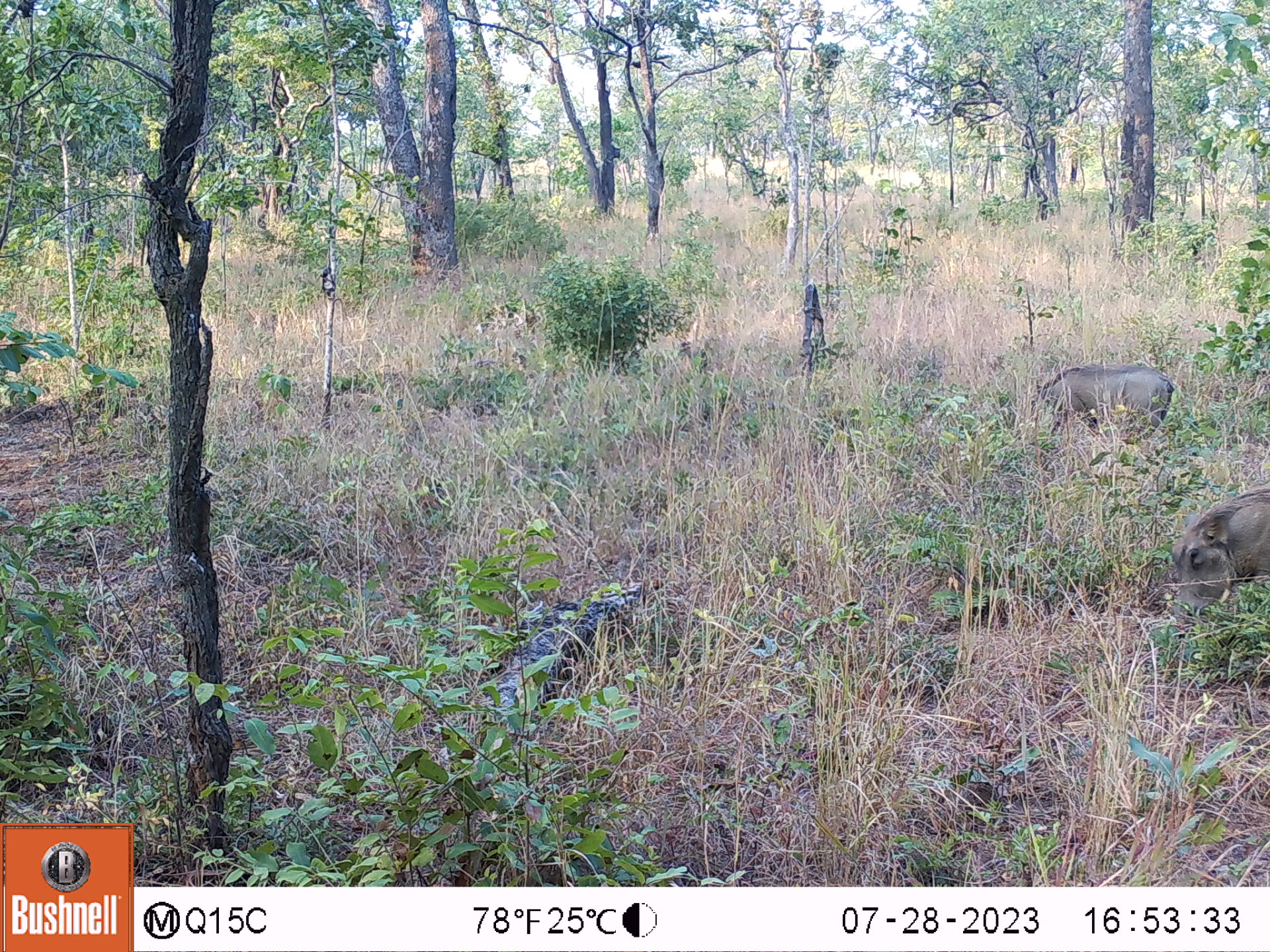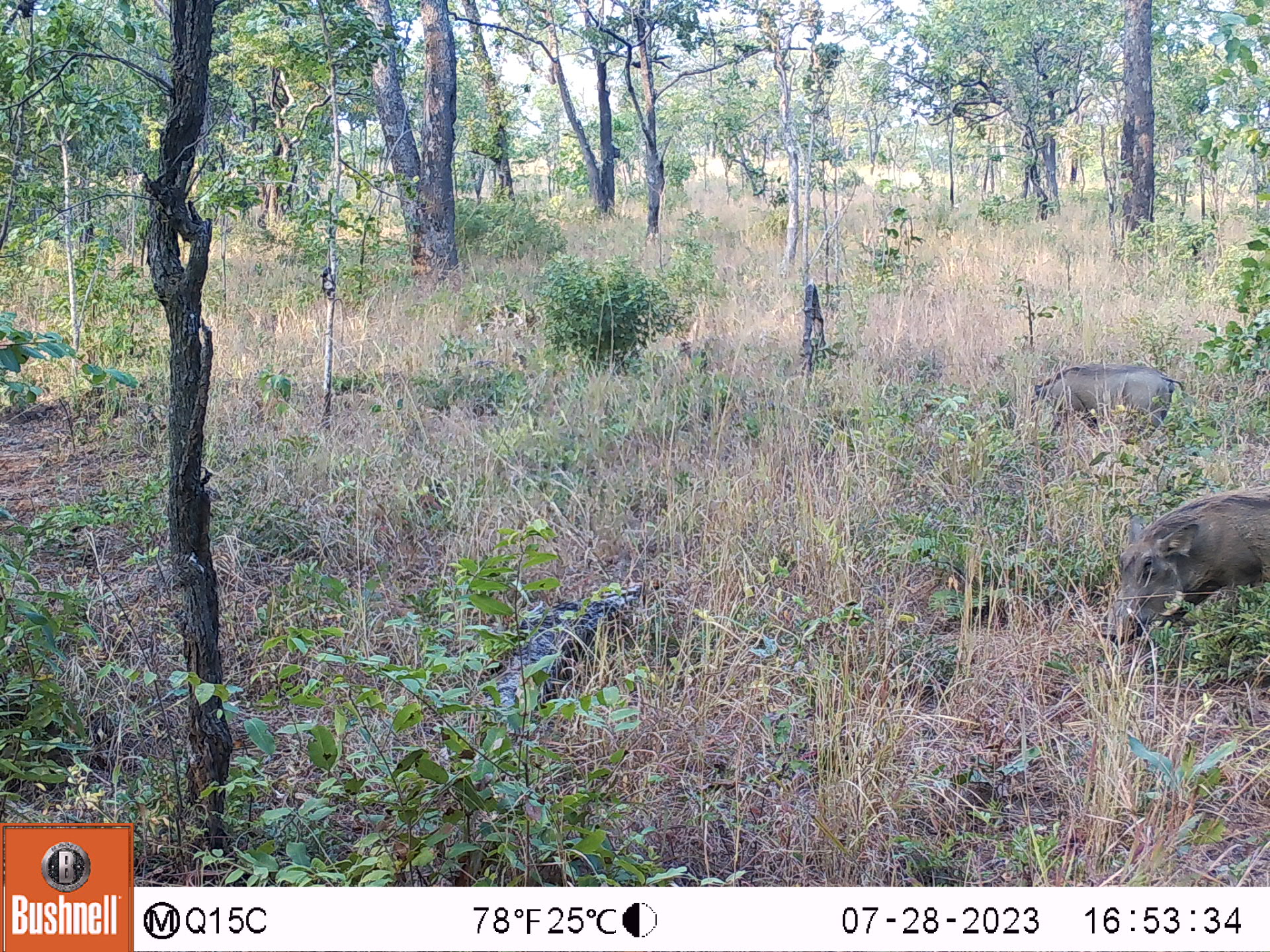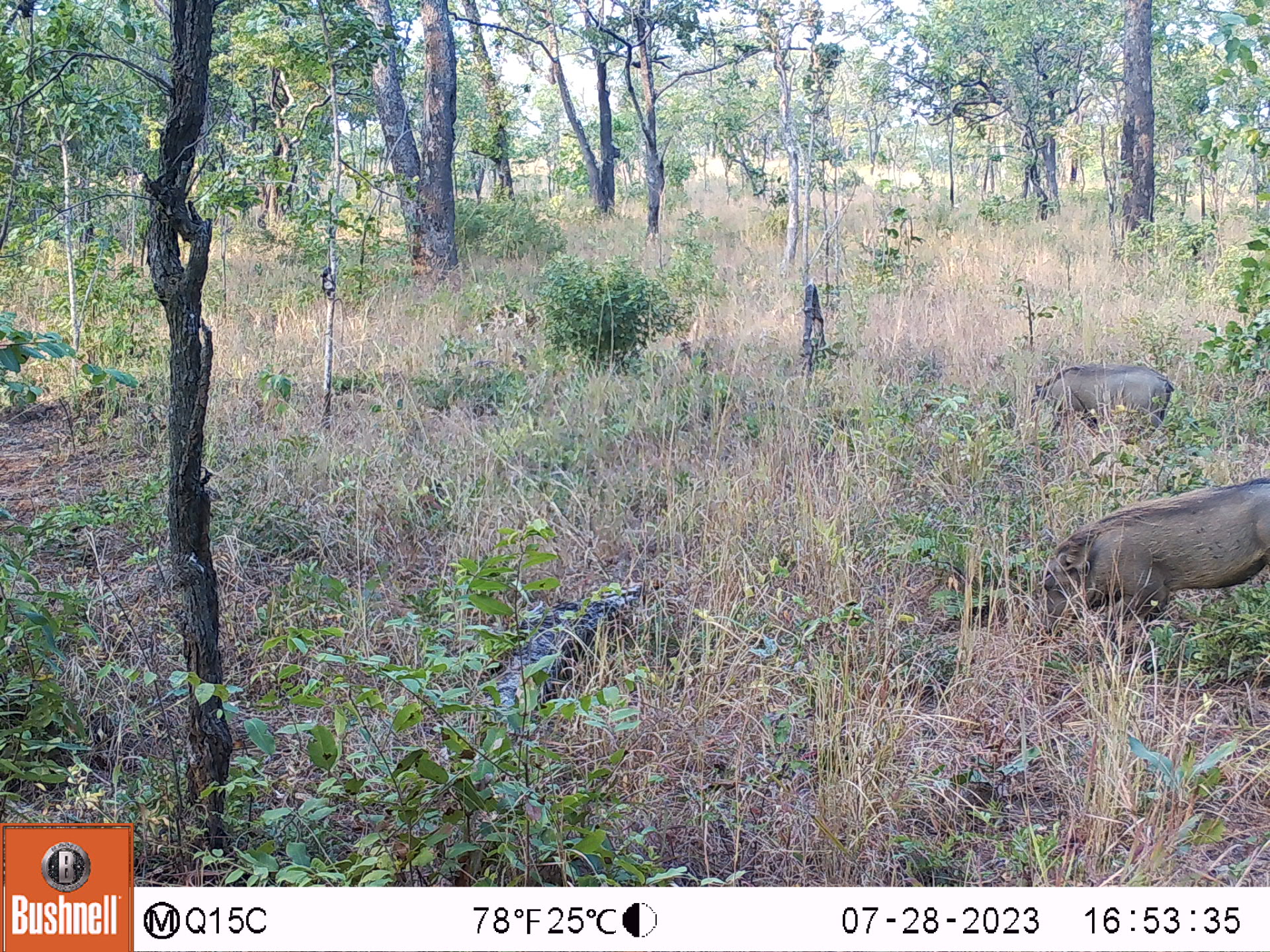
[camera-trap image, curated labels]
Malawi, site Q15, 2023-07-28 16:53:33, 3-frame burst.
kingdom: Animalia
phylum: Chordata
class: Mammalia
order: Artiodactyla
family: Suidae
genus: Phacochoerus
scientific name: Phacochoerus africanus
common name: common warthog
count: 2